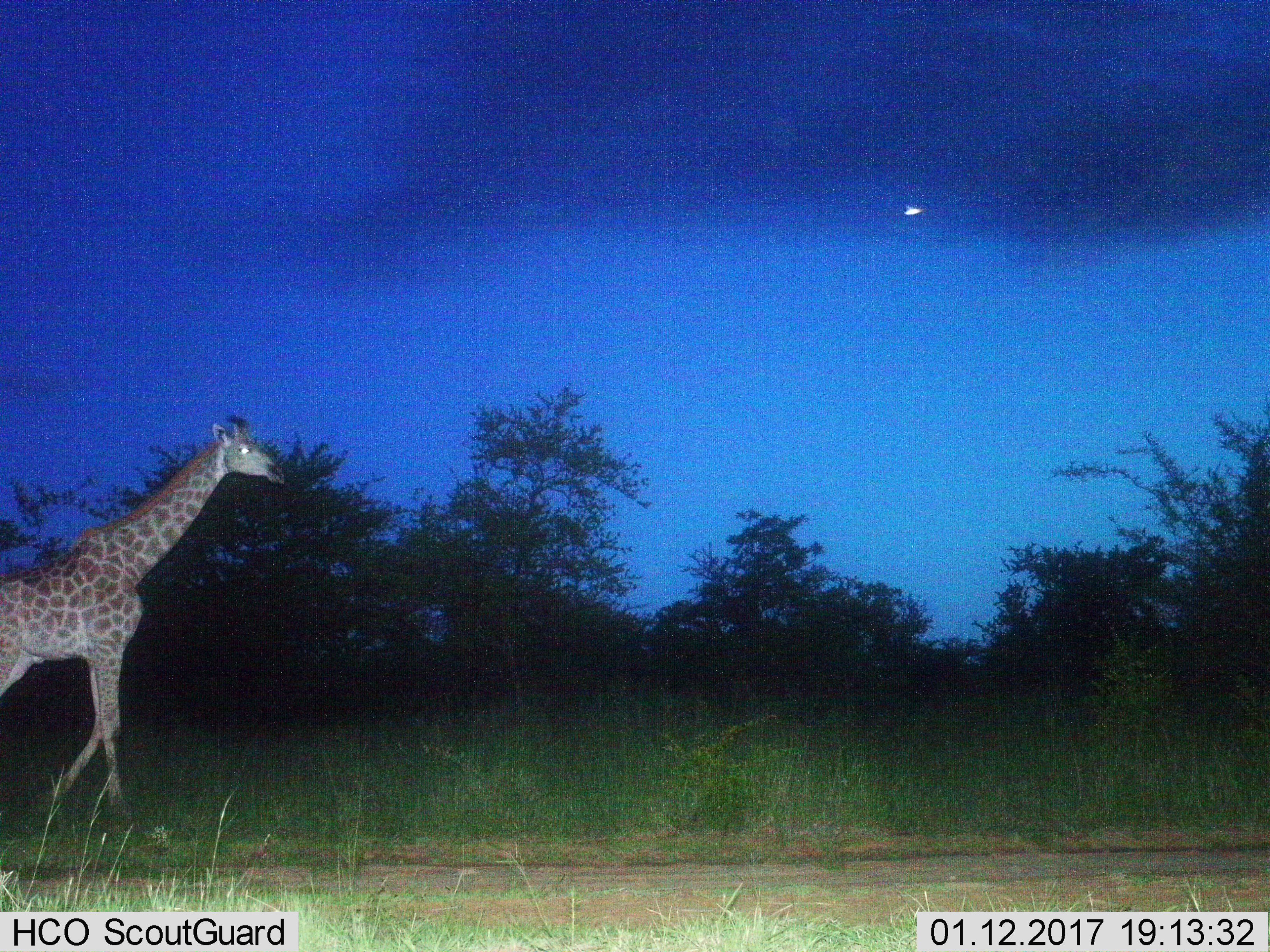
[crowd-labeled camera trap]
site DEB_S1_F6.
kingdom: Animalia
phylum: Chordata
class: Mammalia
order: Artiodactyla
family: Giraffidae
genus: Giraffa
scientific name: Giraffa camelopardalis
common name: giraffe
Giraffe (Giraffa camelopardalis), count 1. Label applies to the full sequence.